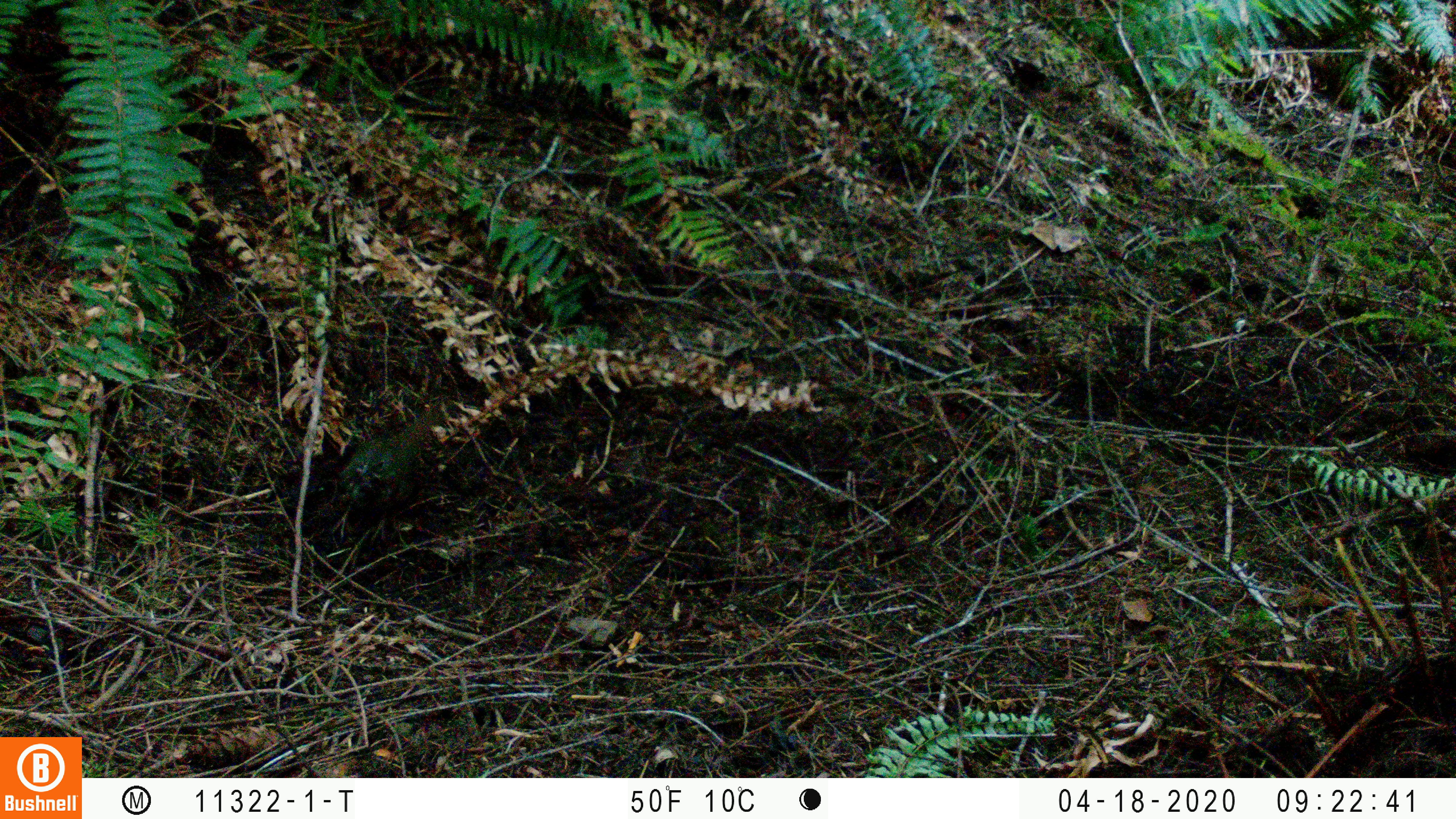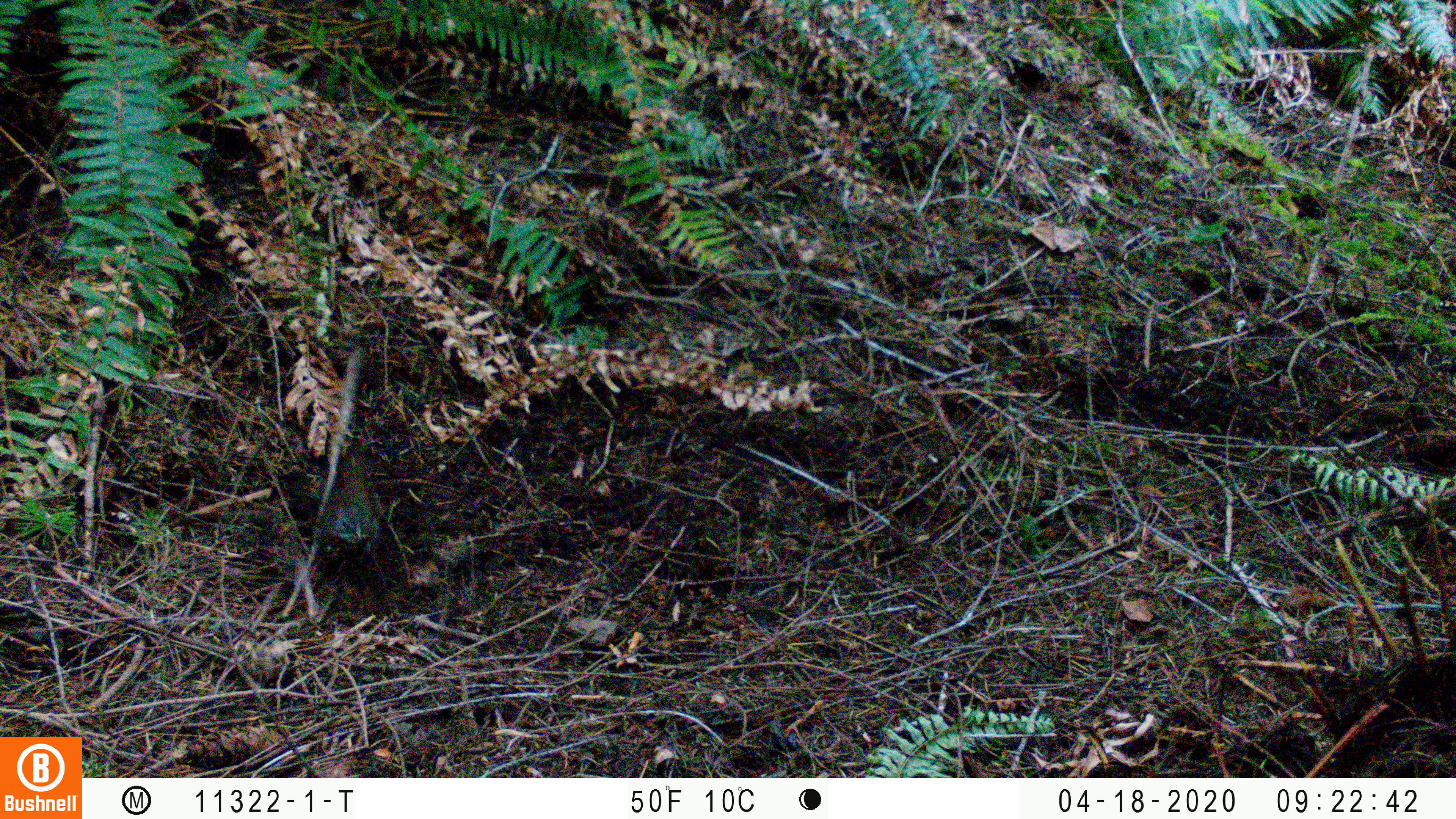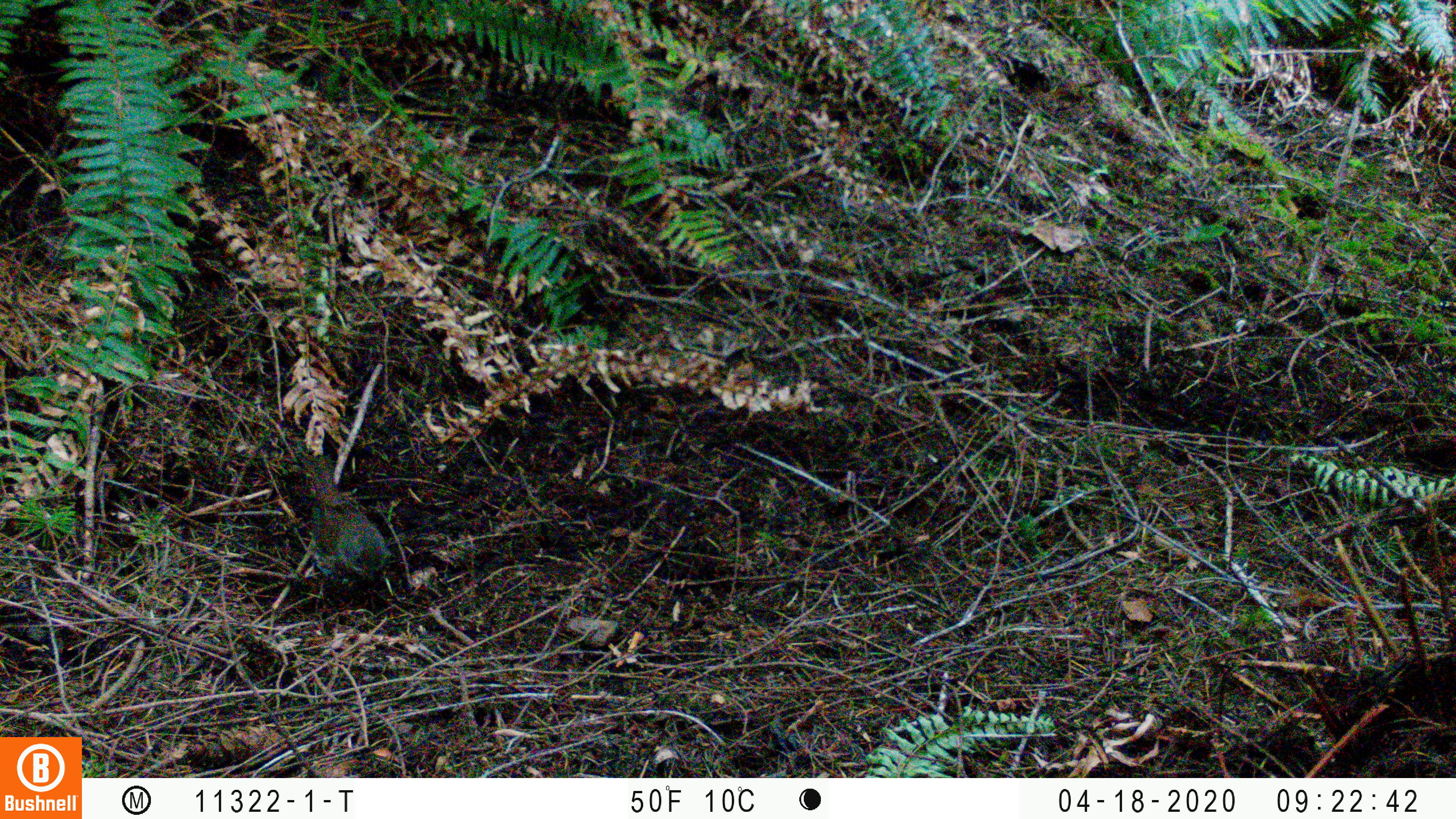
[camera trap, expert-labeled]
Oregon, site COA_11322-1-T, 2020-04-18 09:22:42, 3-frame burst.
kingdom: Animalia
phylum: Chordata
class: Aves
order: Passeriformes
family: Turdidae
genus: Catharus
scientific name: Catharus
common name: brown thrushes and nightingale-thrushes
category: catharus species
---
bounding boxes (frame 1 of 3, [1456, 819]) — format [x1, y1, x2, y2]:
catharus species: [326, 413, 436, 546]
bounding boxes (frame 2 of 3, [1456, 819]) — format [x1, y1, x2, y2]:
catharus species: [315, 454, 386, 560]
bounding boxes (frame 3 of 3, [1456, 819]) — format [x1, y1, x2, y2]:
catharus species: [297, 450, 401, 605]